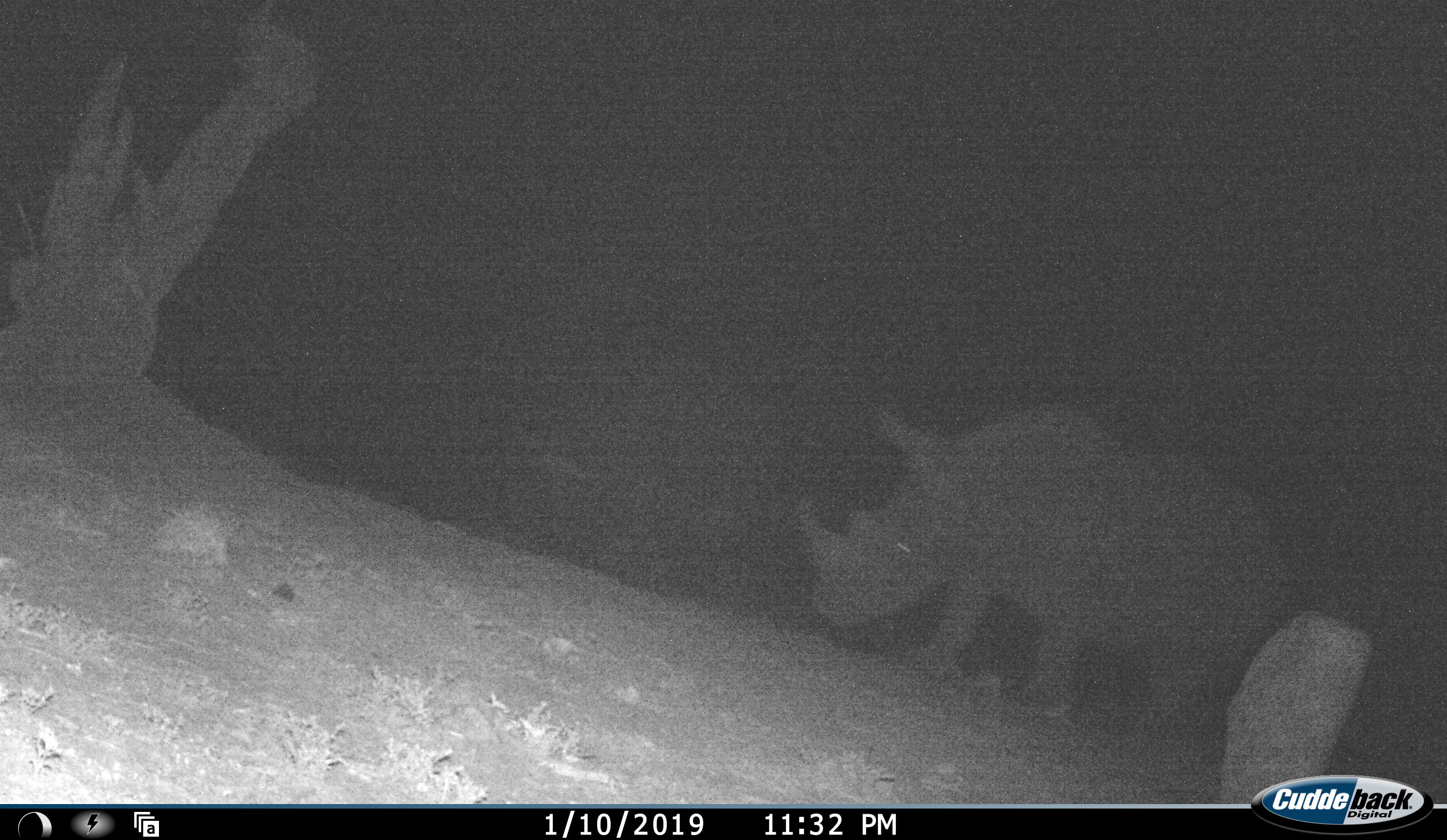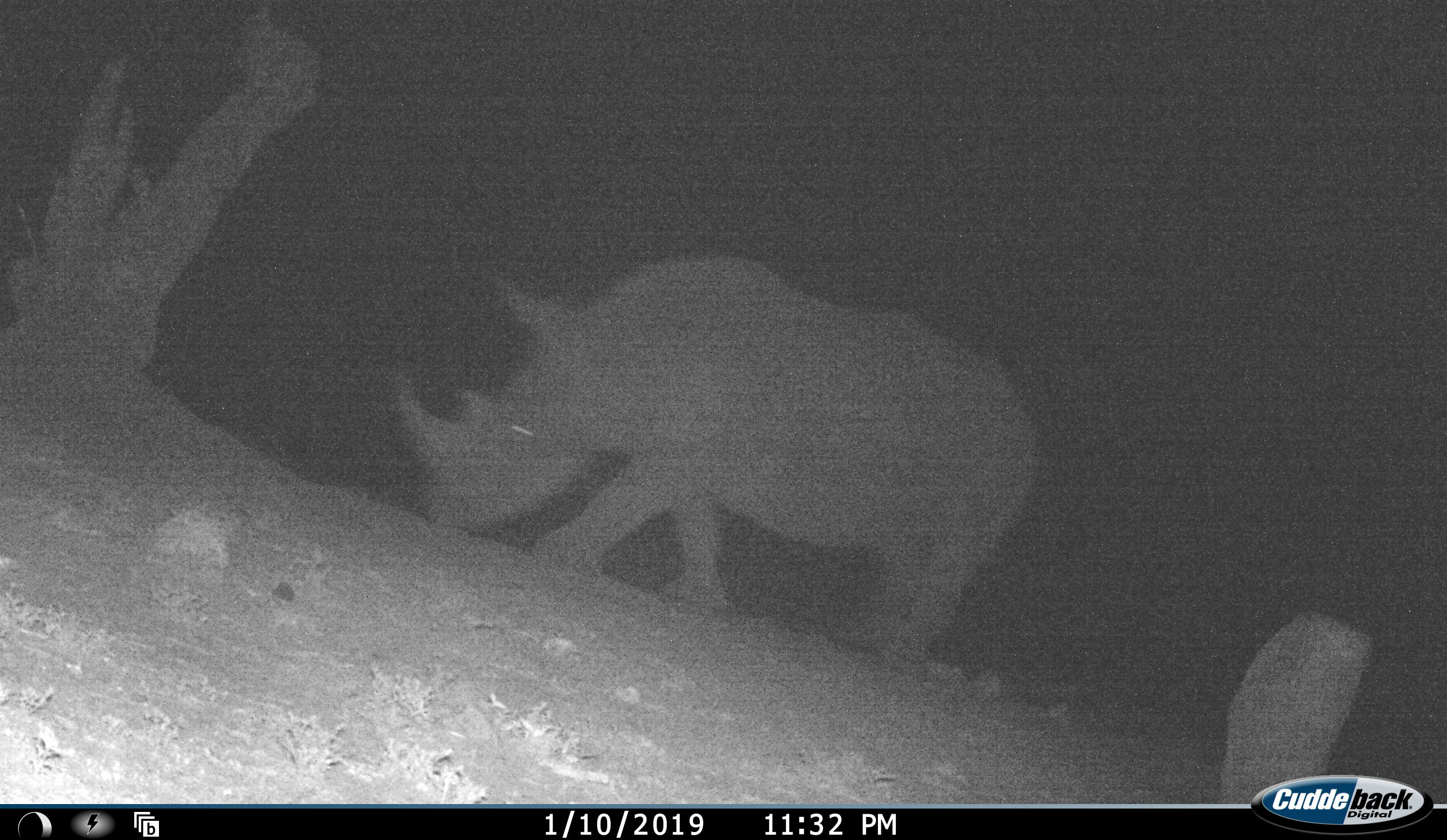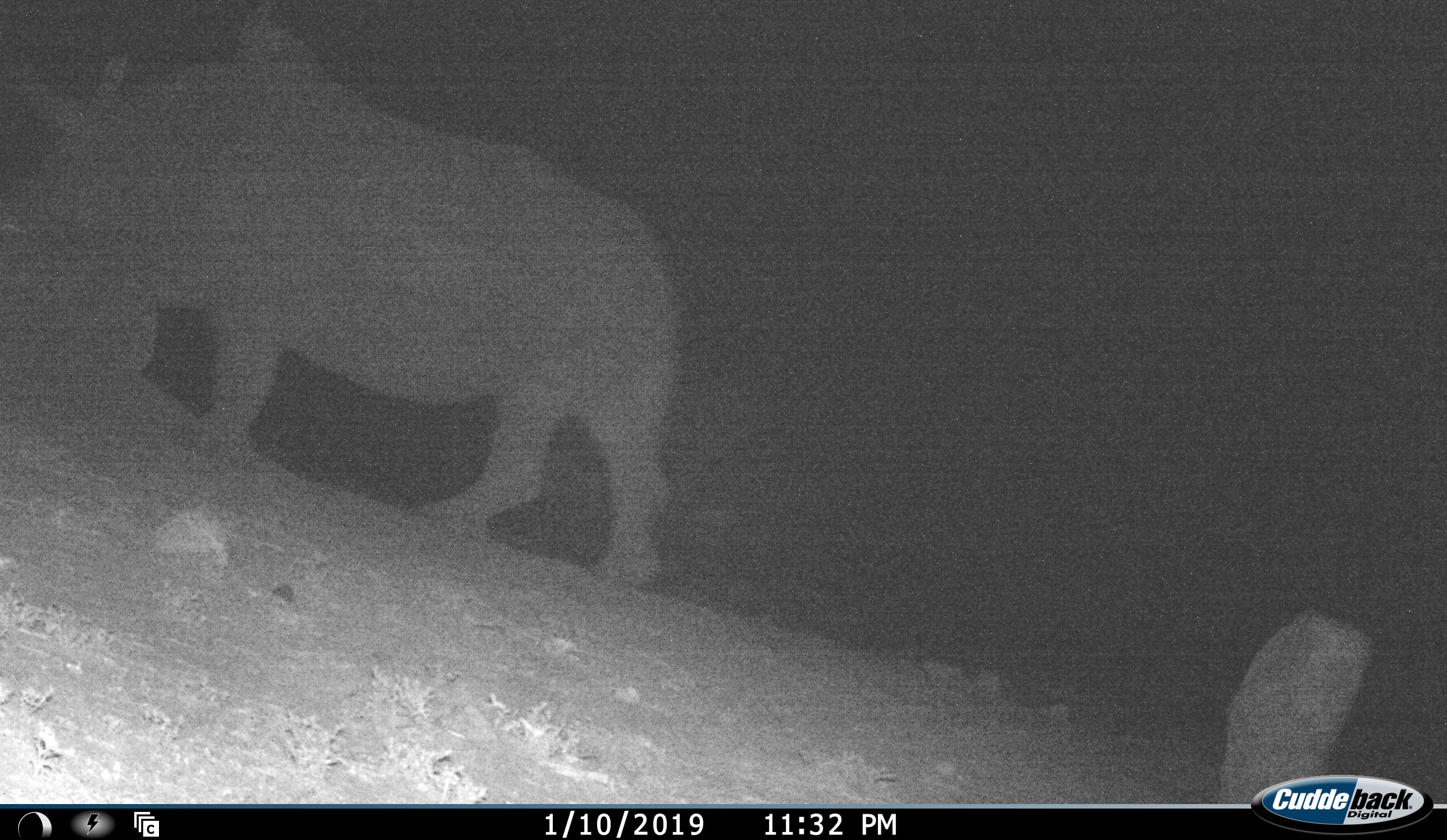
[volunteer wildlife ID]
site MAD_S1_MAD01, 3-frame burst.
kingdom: Animalia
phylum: Chordata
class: Mammalia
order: Perissodactyla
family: Rhinocerotidae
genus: Diceros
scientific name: Diceros bicornis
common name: black rhinoceros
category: rhinocerosblack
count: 1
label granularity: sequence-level